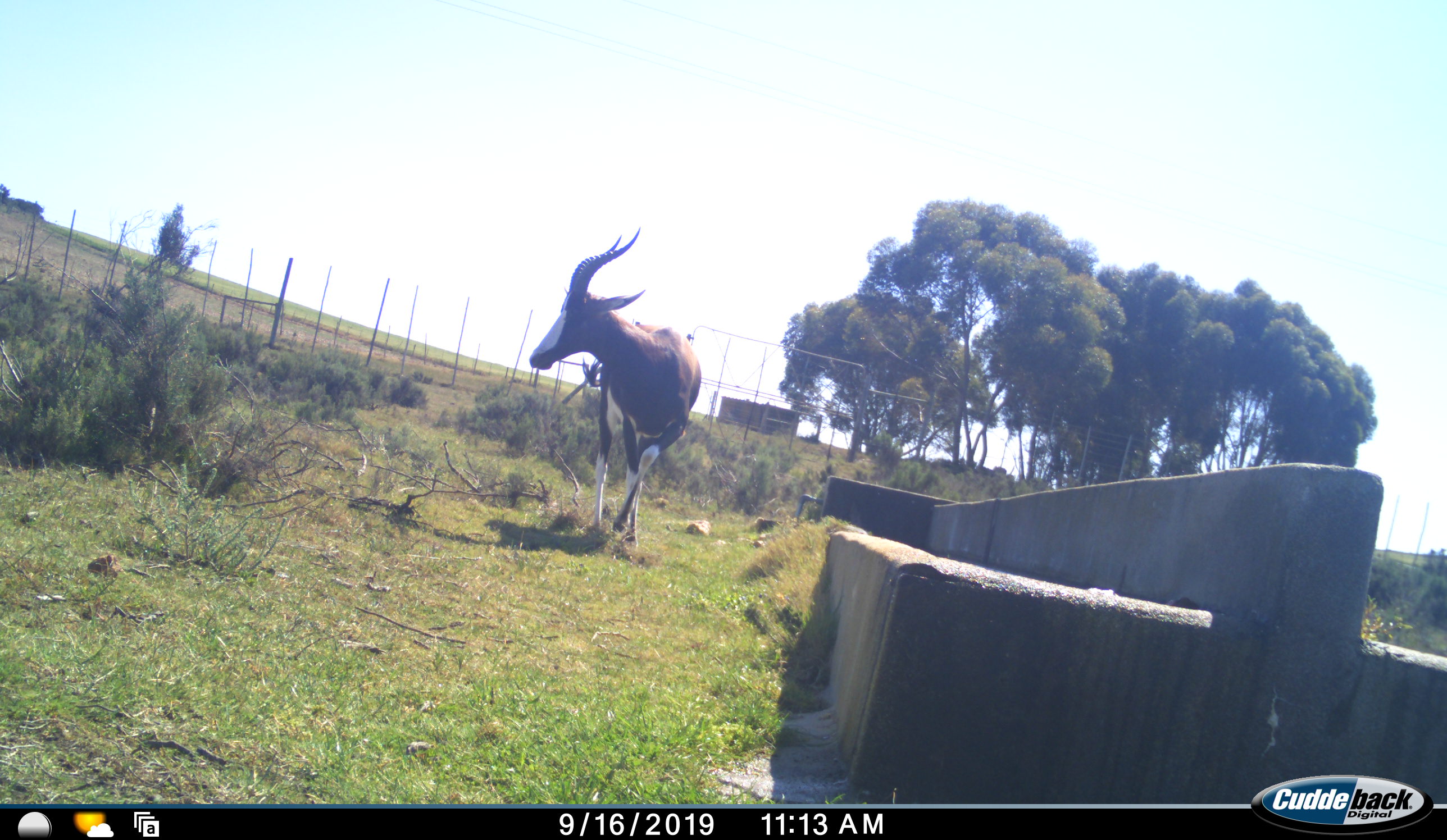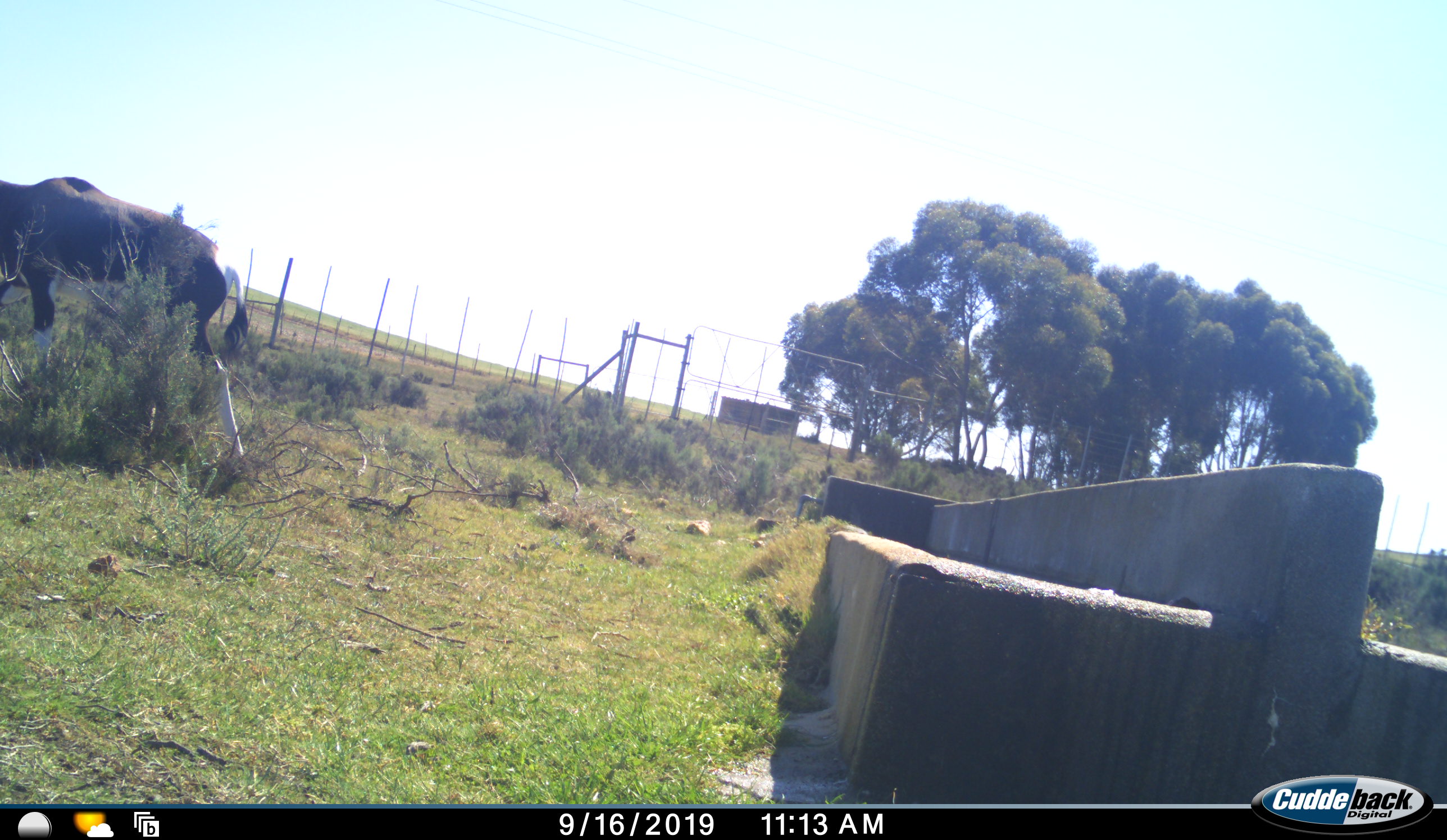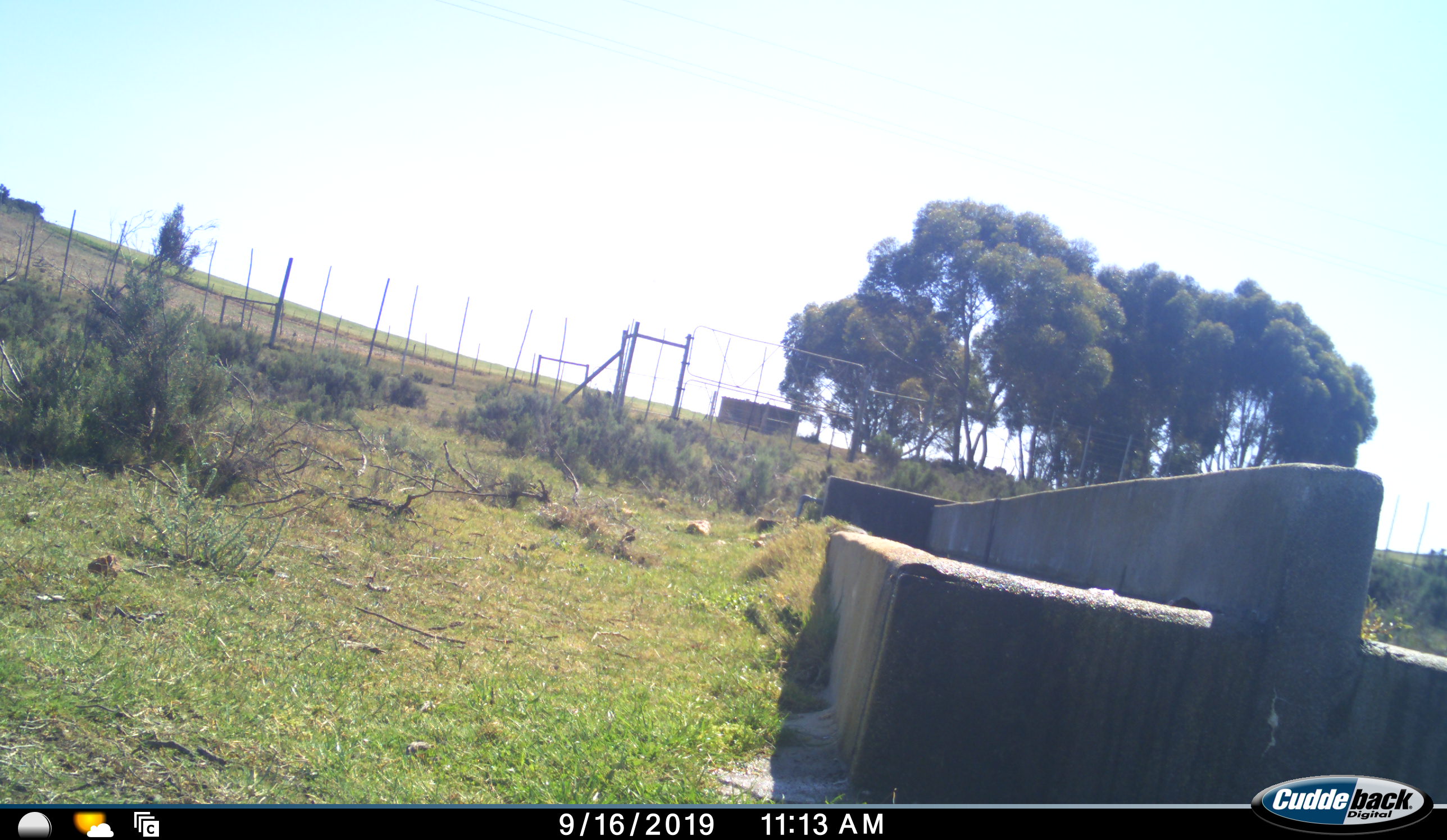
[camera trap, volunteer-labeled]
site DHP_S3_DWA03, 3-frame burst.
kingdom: Animalia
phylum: Chordata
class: Mammalia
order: Artiodactyla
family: Bovidae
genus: Damaliscus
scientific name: Damaliscus pygargus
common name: bontebok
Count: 1.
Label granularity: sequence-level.